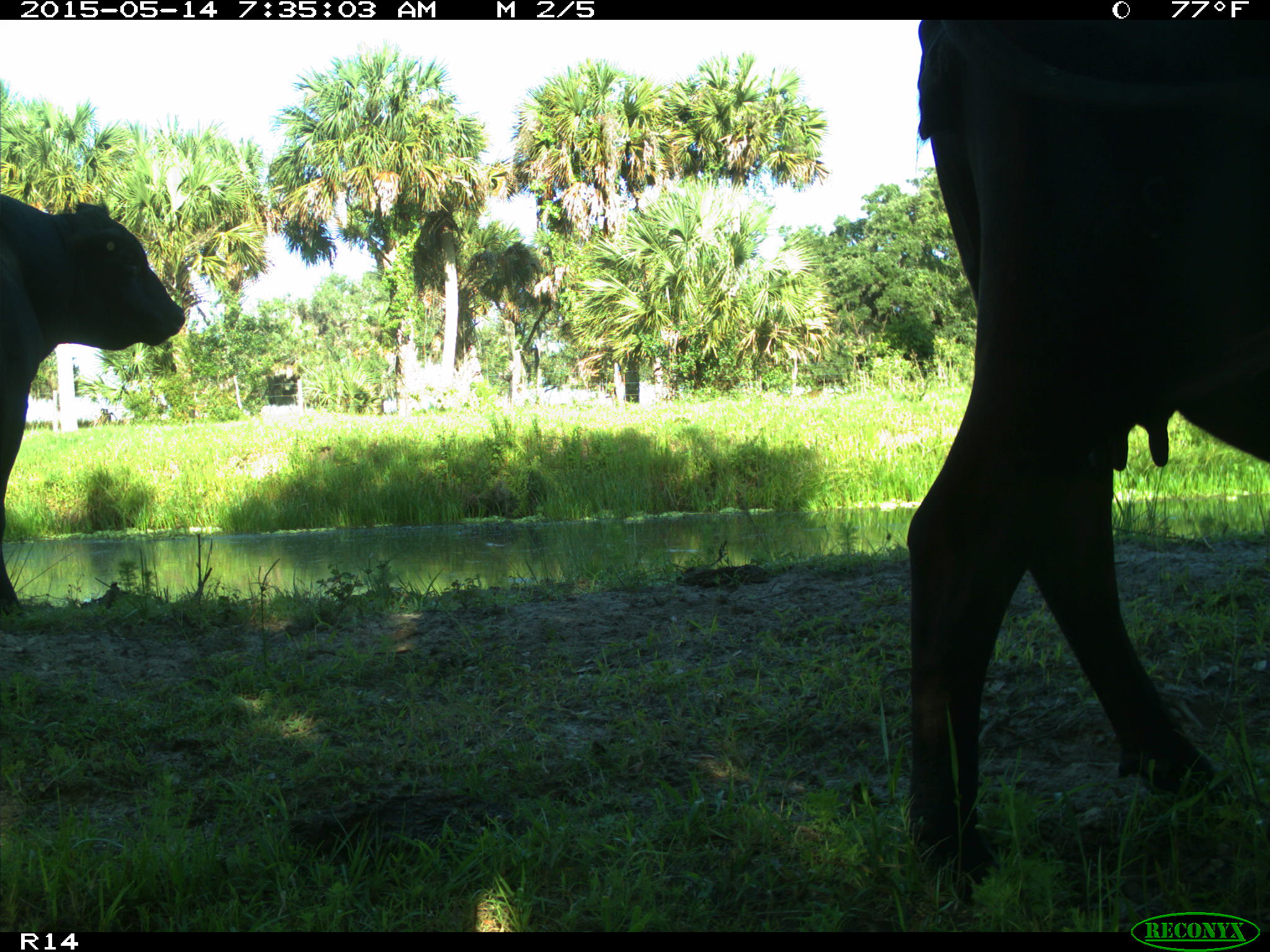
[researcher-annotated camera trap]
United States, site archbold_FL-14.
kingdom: Animalia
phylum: Chordata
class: Mammalia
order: Artiodactyla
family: Bovidae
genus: Bos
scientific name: Bos taurus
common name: domestic cow